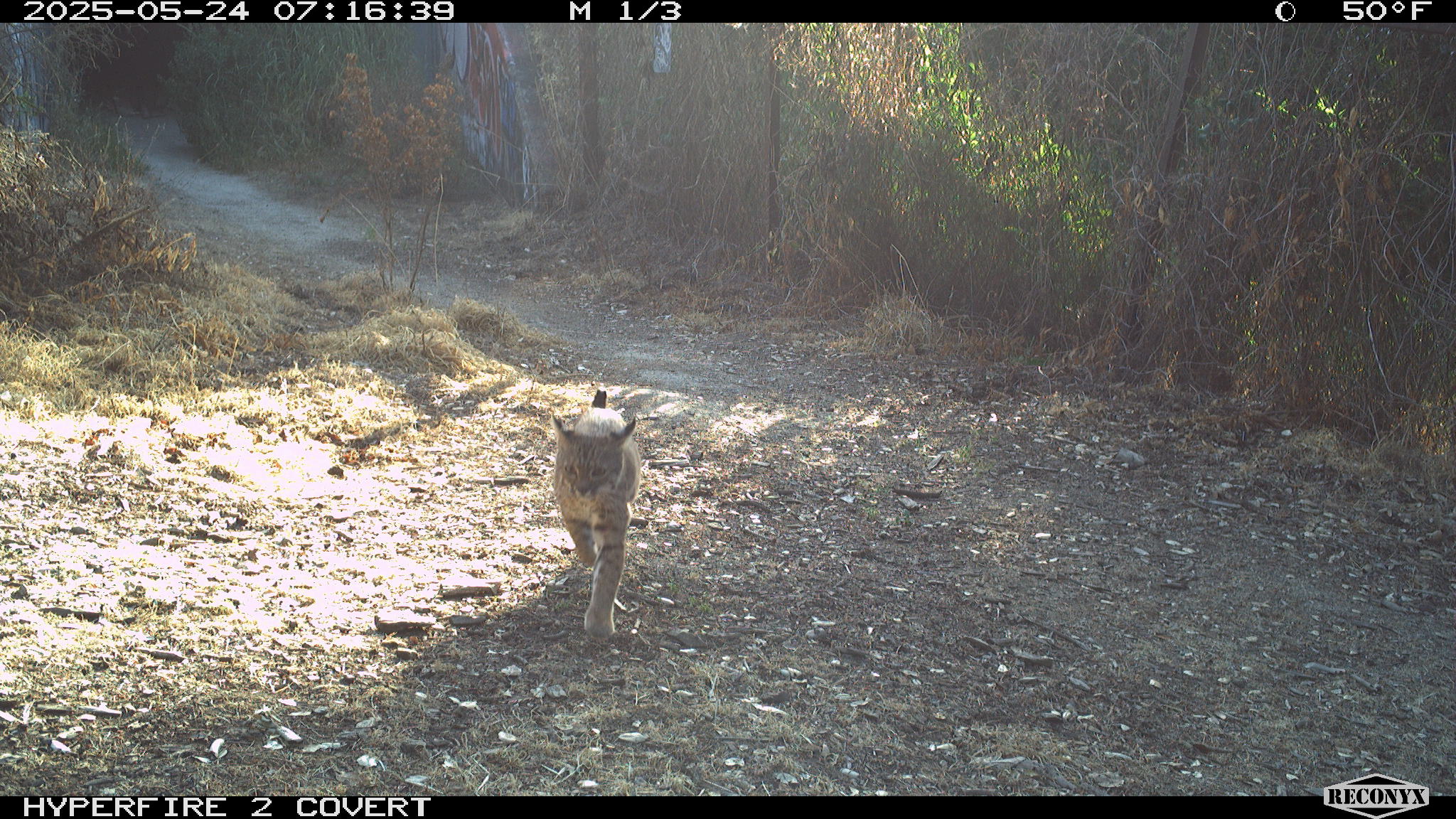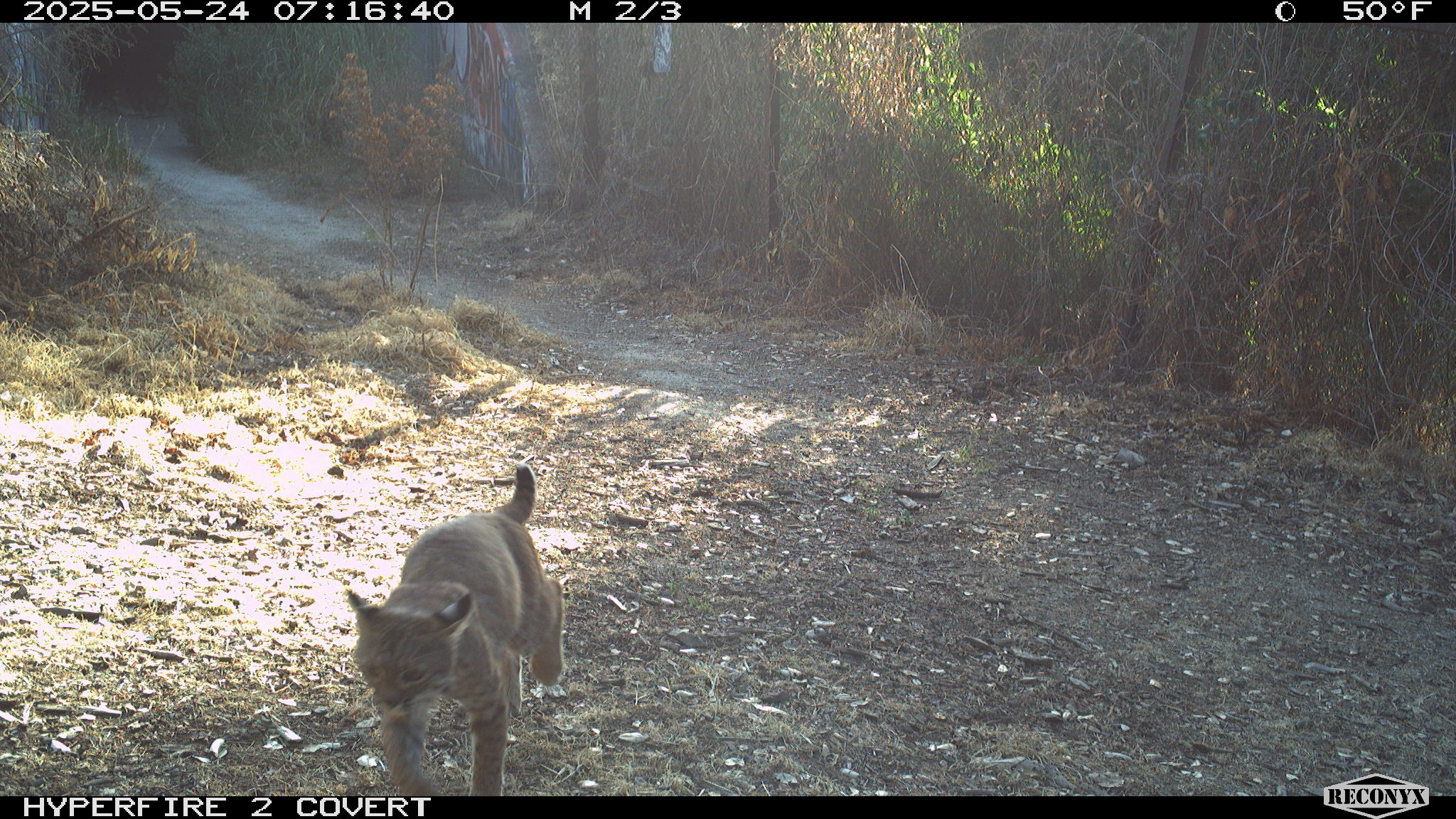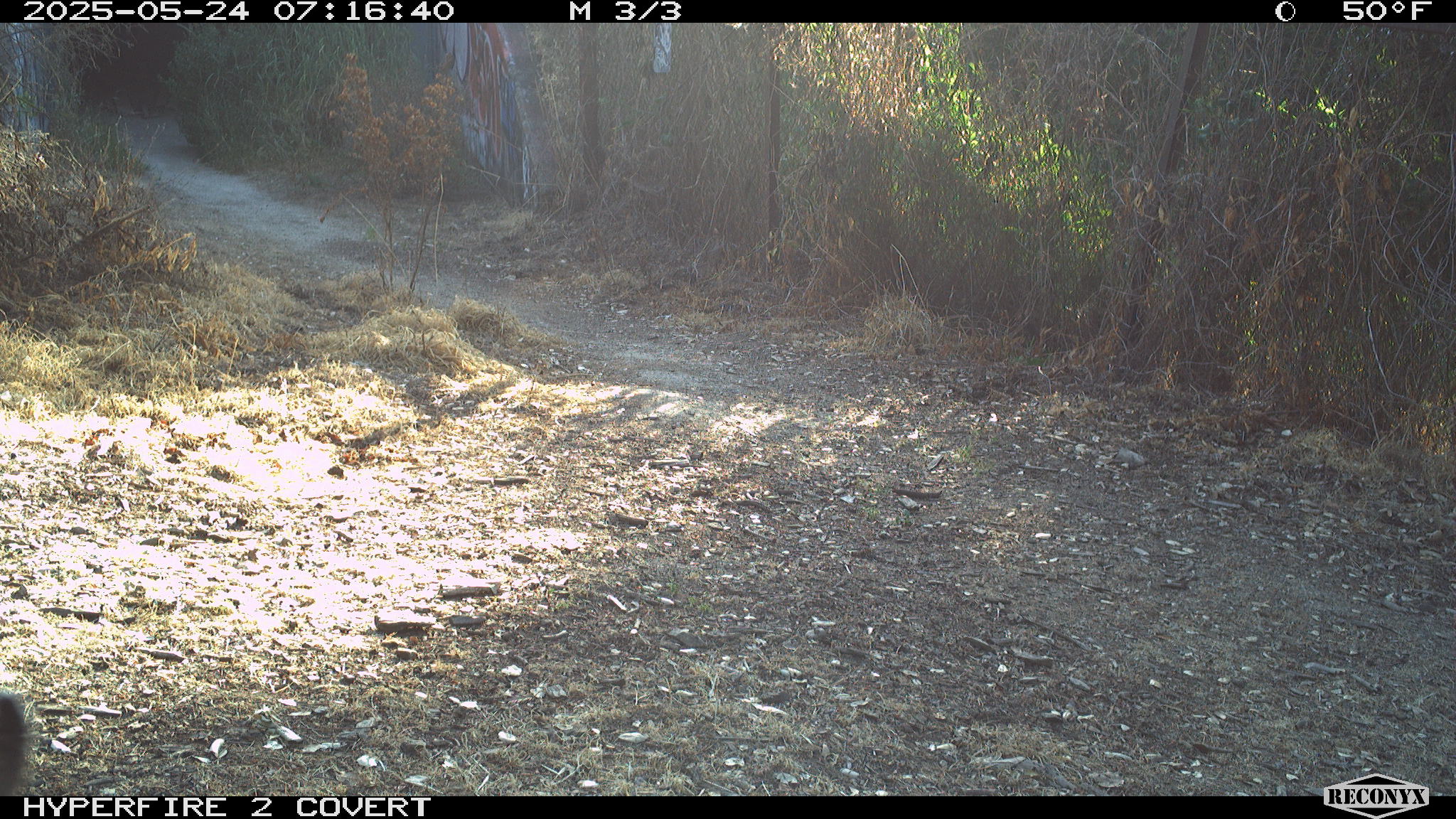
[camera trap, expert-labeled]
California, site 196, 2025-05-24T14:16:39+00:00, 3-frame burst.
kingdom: Animalia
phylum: Chordata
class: Mammalia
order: Carnivora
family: Felidae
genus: Lynx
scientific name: Lynx rufus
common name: bobcat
Bobcat (Lynx rufus).